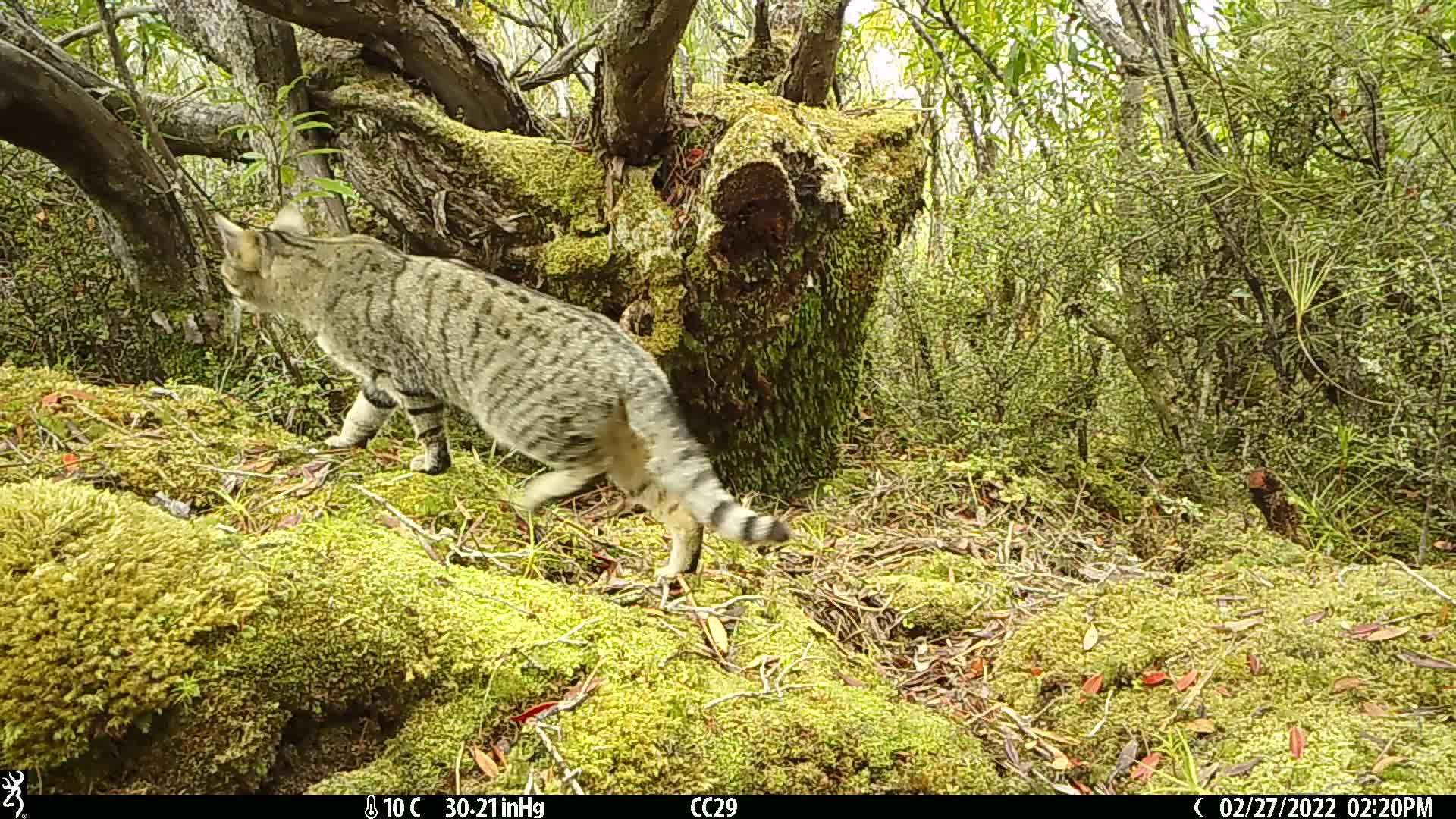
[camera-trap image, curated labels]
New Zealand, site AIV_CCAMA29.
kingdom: Animalia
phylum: Chordata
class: Mammalia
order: Carnivora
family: Felidae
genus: Felis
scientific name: Felis catus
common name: domestic cat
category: cat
Cat (domestic cat) (Felis catus).